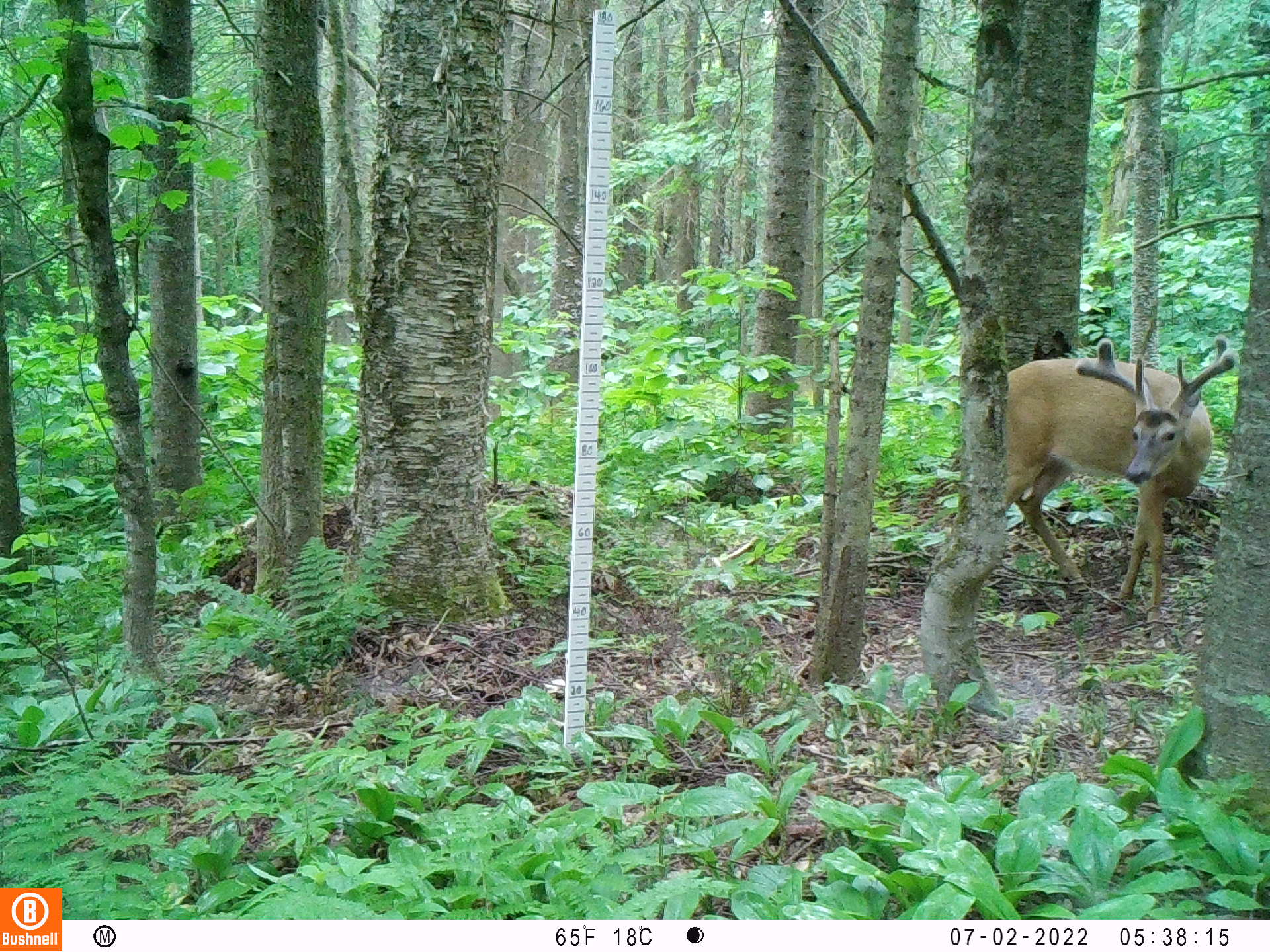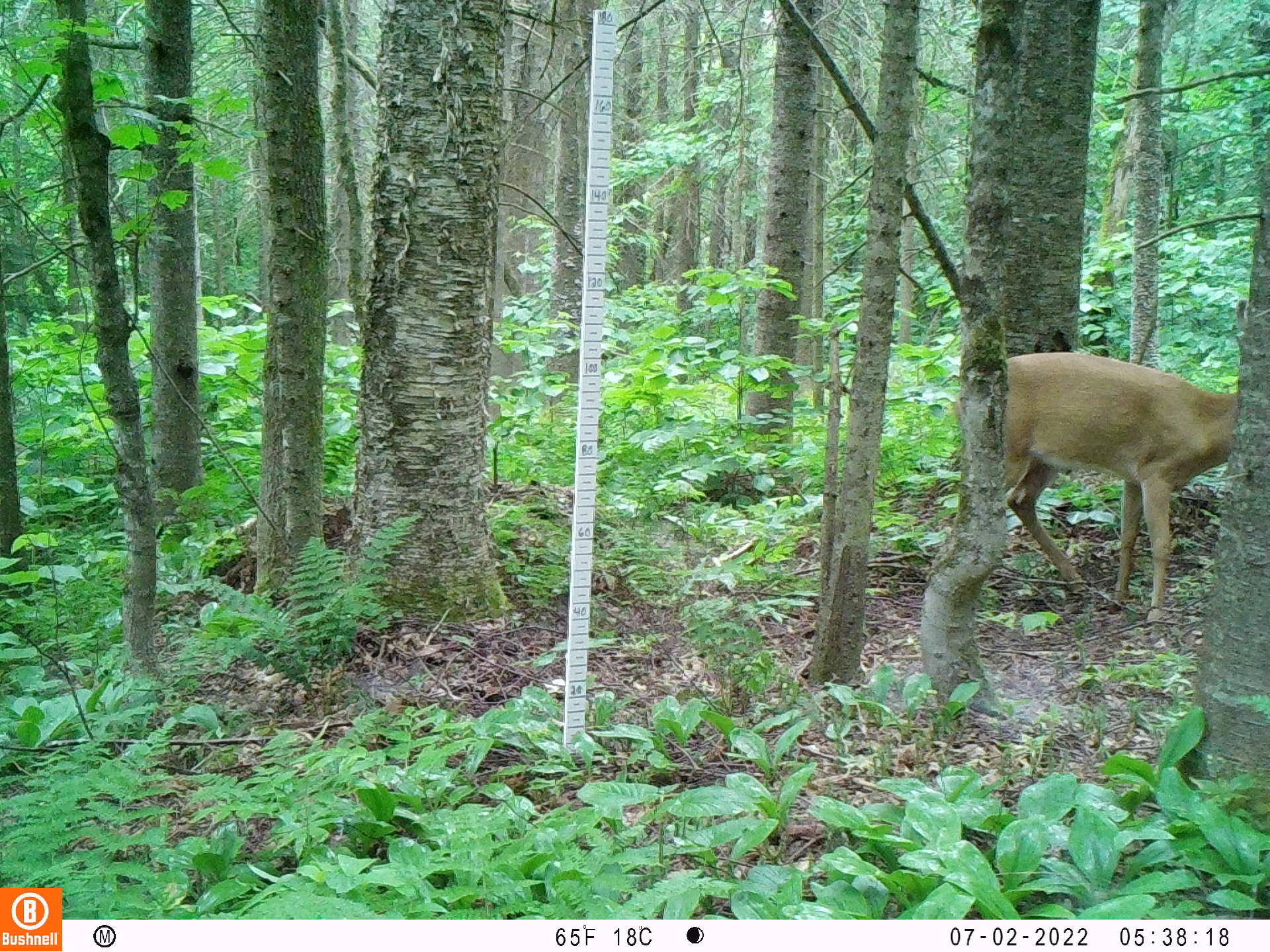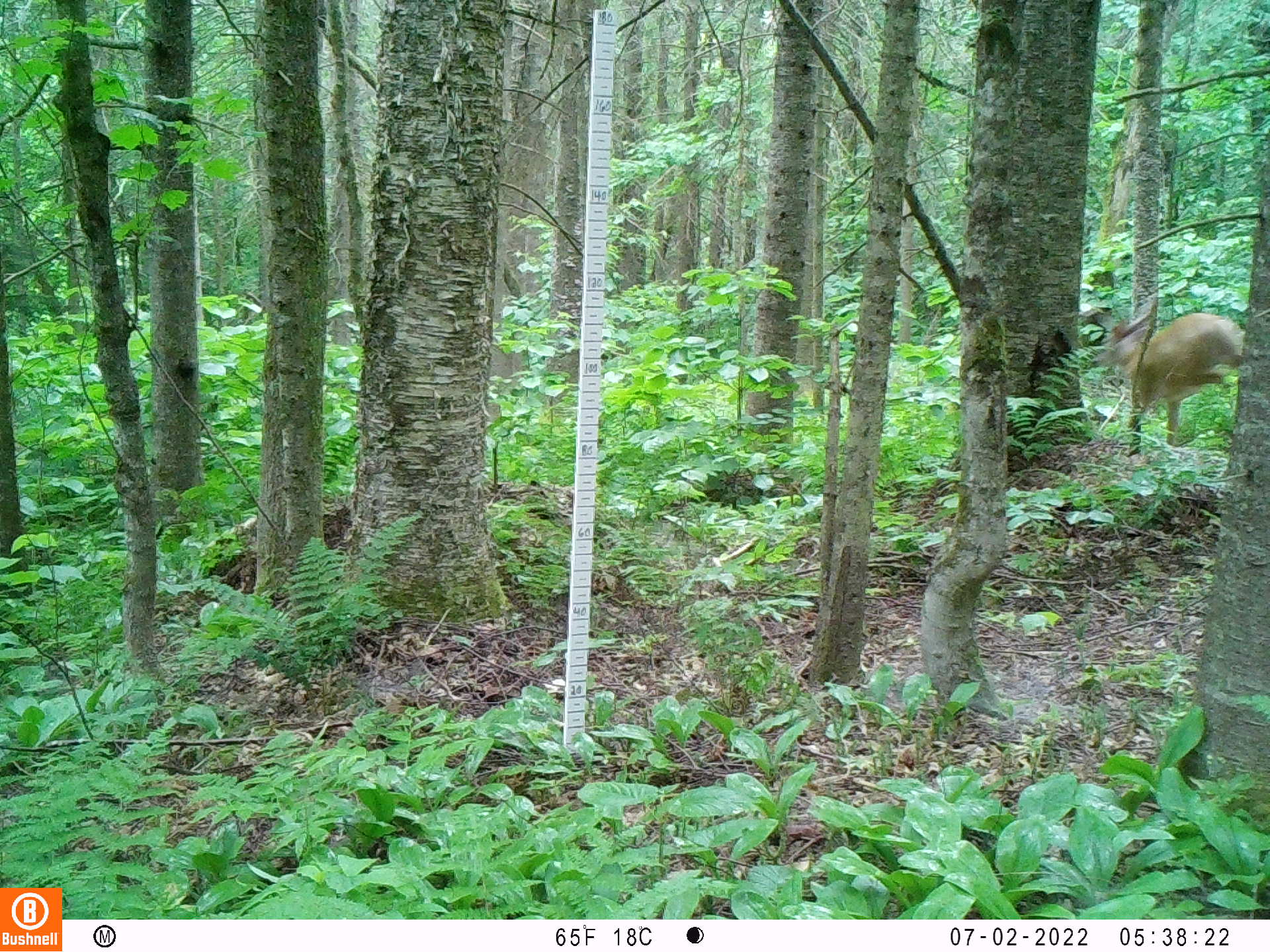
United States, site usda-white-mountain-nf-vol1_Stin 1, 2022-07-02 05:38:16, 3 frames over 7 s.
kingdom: Animalia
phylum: Chordata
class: Mammalia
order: Artiodactyla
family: Cervidae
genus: Odocoileus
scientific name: Odocoileus virginianus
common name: white-tailed deer